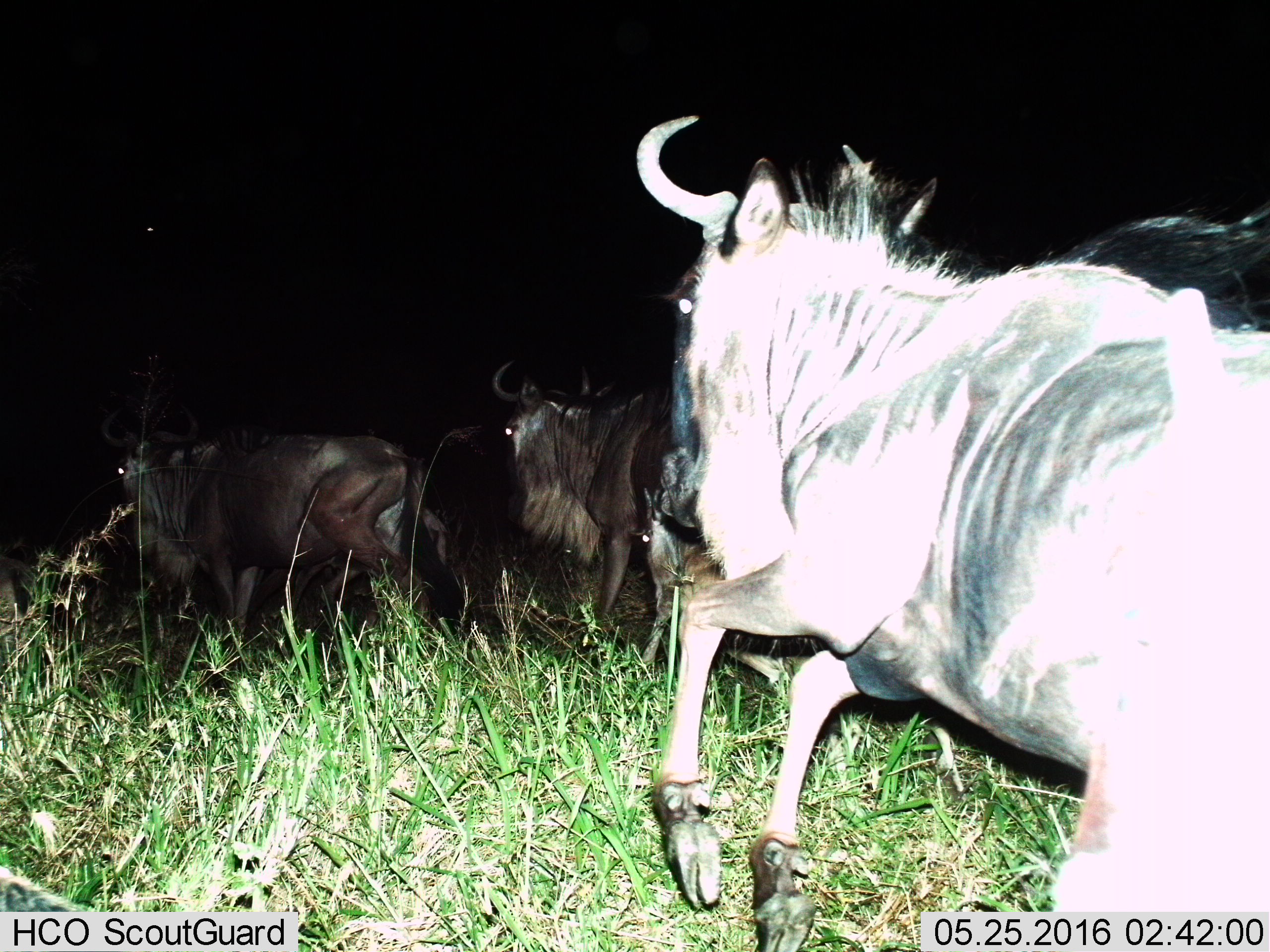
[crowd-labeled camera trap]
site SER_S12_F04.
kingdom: Animalia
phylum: Chordata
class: Mammalia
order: Artiodactyla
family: Bovidae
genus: Connochaetes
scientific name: Connochaetes taurinus taurinus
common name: blue wildebeest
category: wildebeestblue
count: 6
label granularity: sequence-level